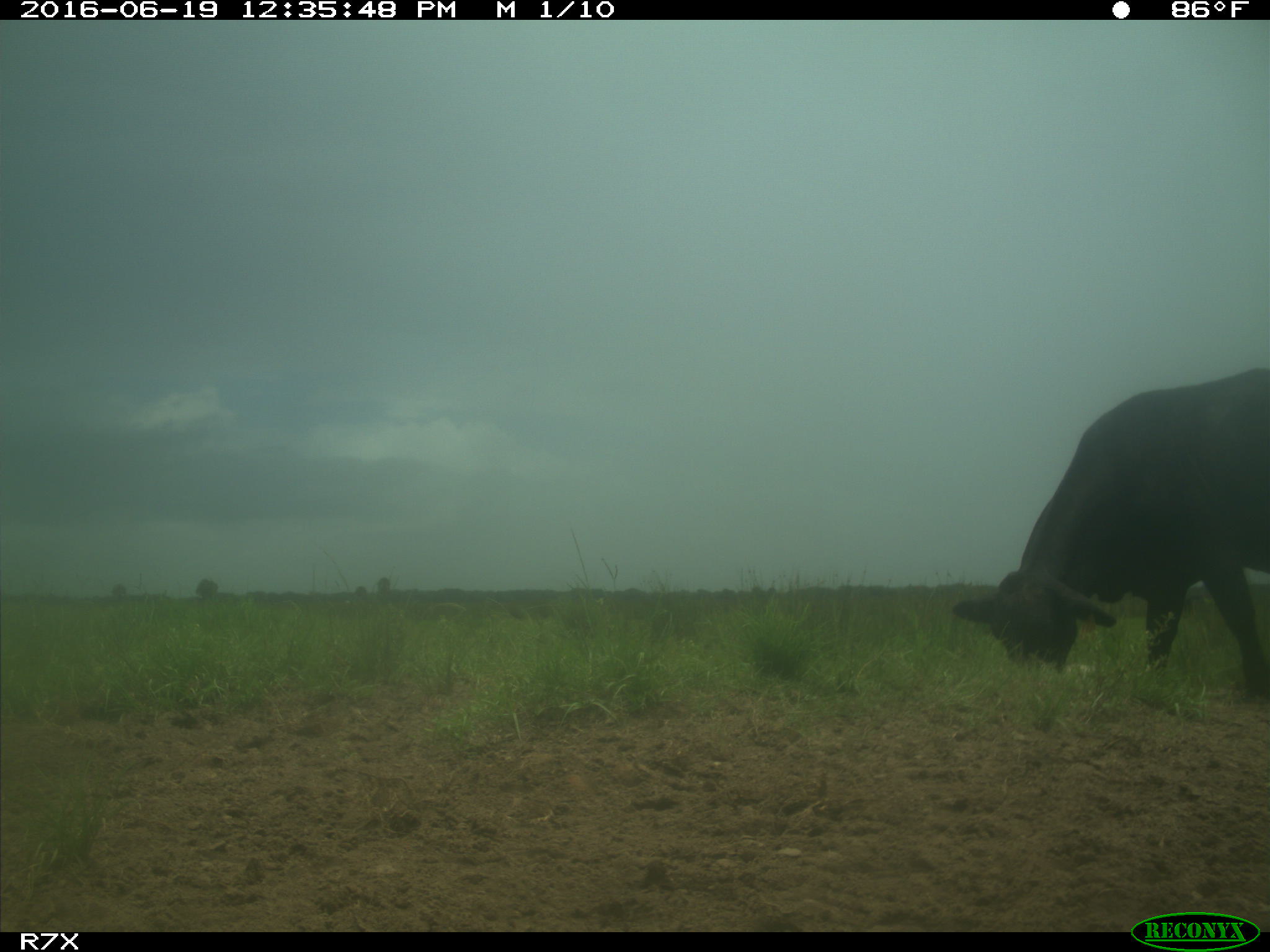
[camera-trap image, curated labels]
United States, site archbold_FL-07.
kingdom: Animalia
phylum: Chordata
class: Mammalia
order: Artiodactyla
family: Bovidae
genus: Bos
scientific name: Bos taurus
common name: domestic cow